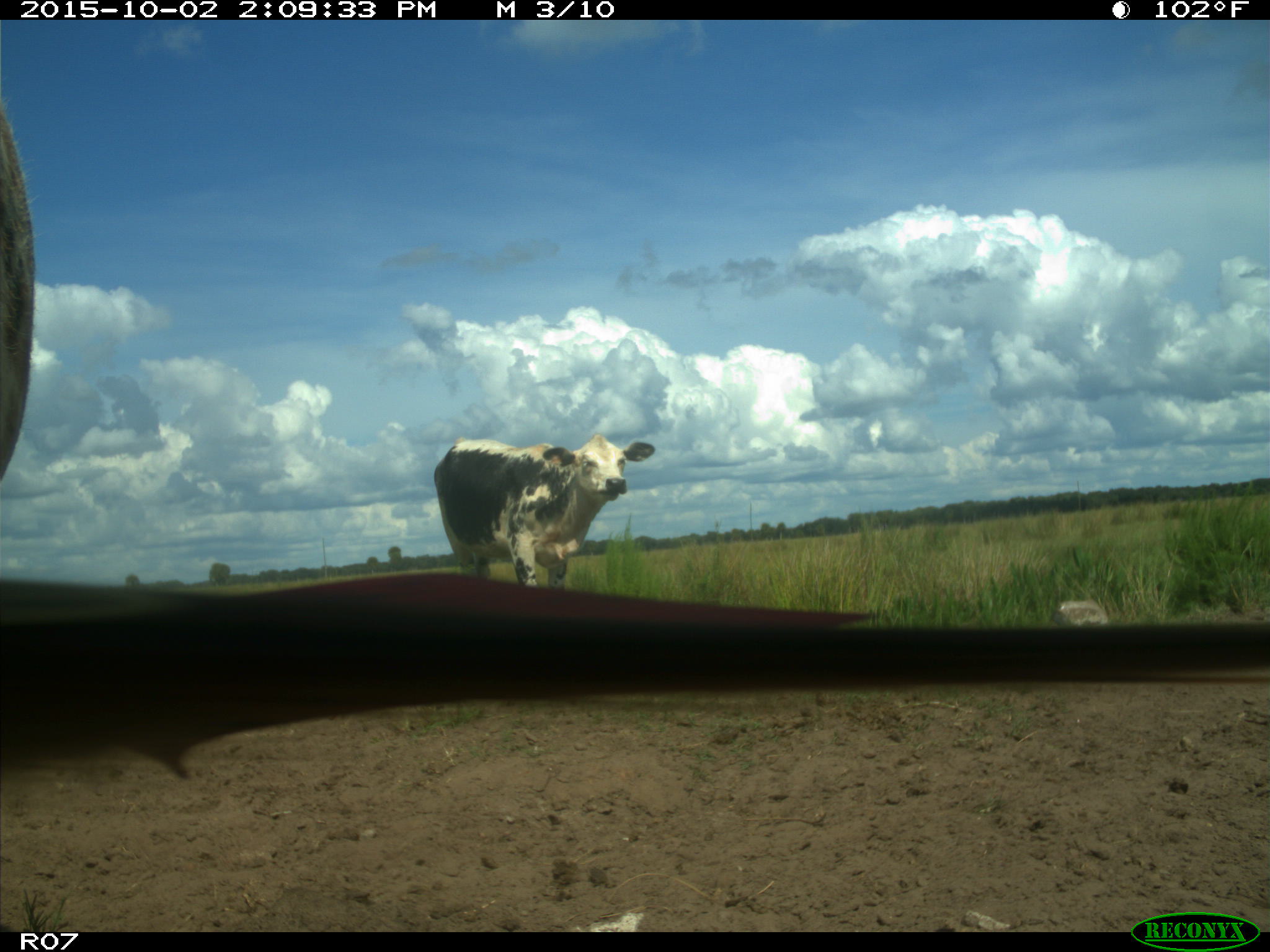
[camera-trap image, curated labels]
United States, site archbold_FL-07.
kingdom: Animalia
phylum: Chordata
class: Mammalia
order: Artiodactyla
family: Bovidae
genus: Bos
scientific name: Bos taurus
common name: domestic cow